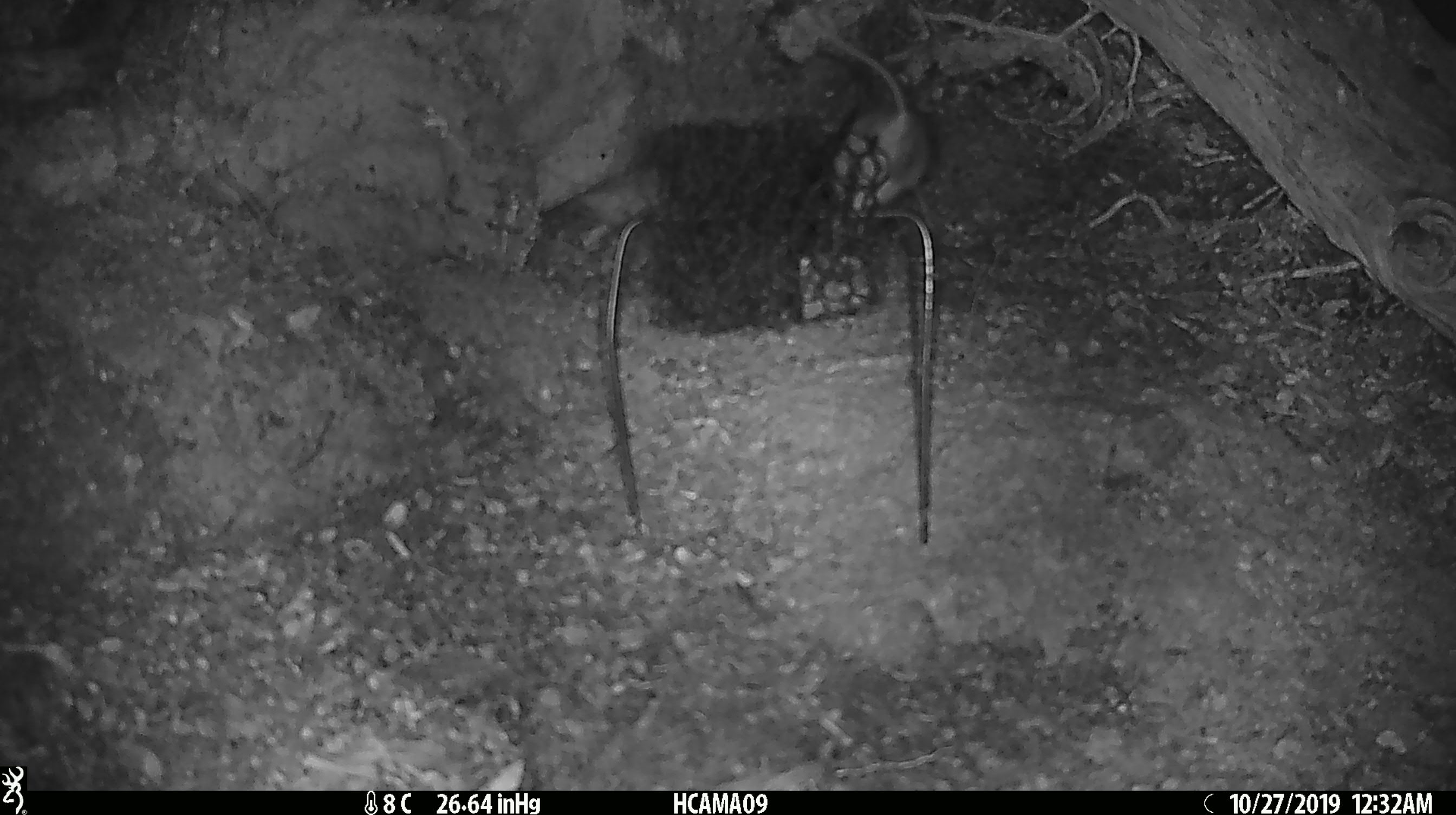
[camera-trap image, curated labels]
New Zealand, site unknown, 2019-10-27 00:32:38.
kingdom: Animalia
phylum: Chordata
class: Mammalia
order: Rodentia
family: Muridae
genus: Mus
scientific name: Mus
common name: mouse